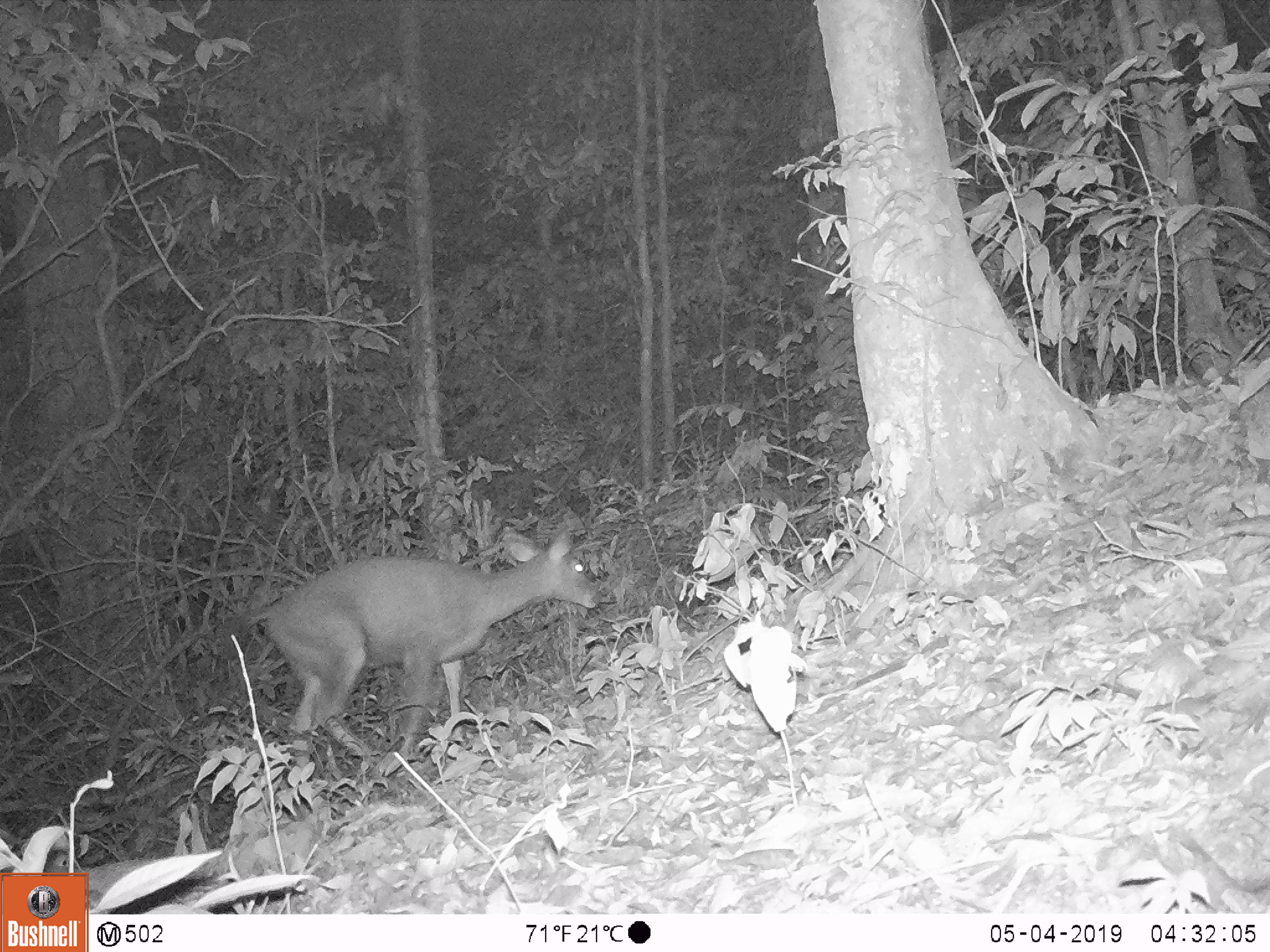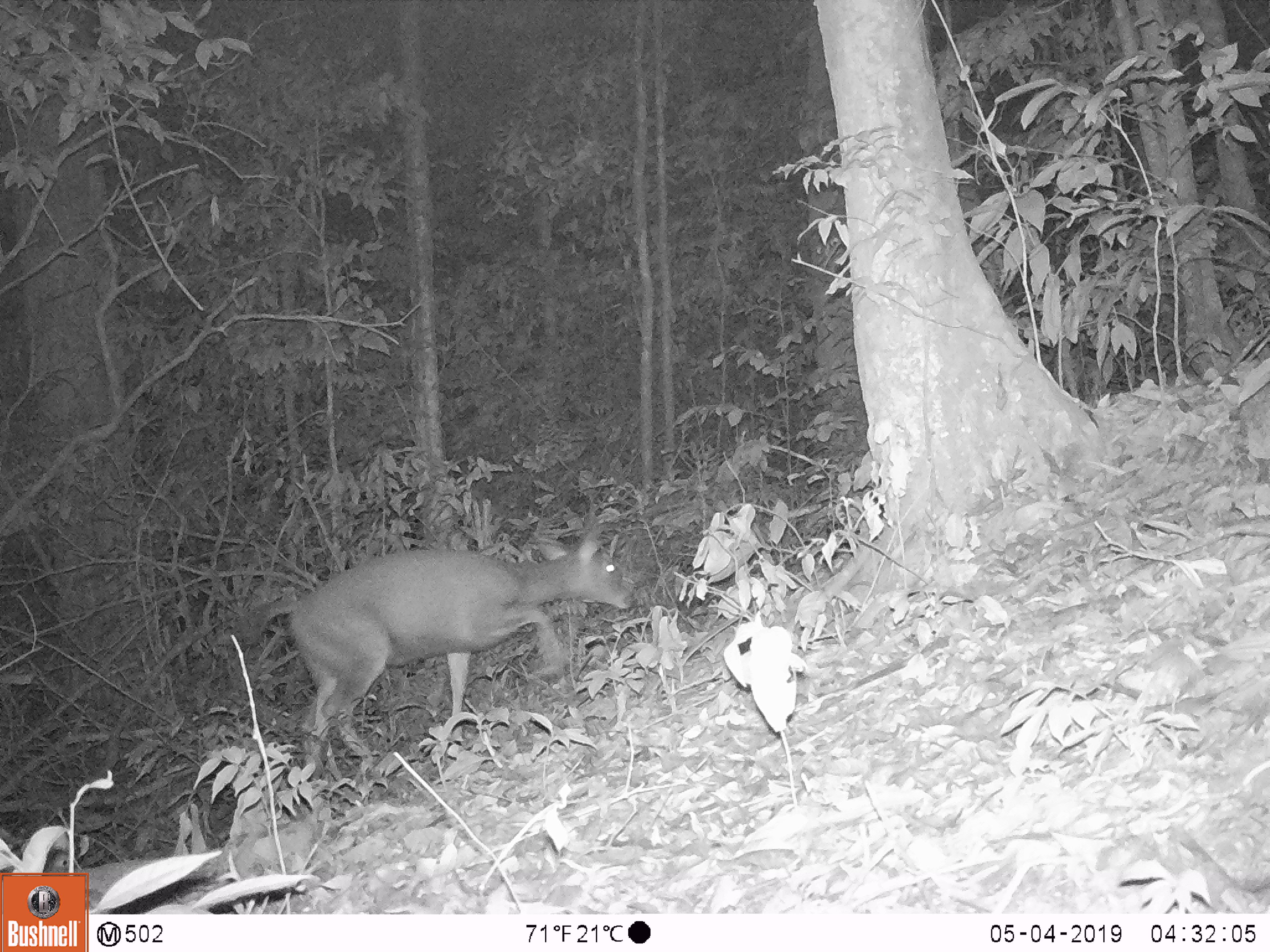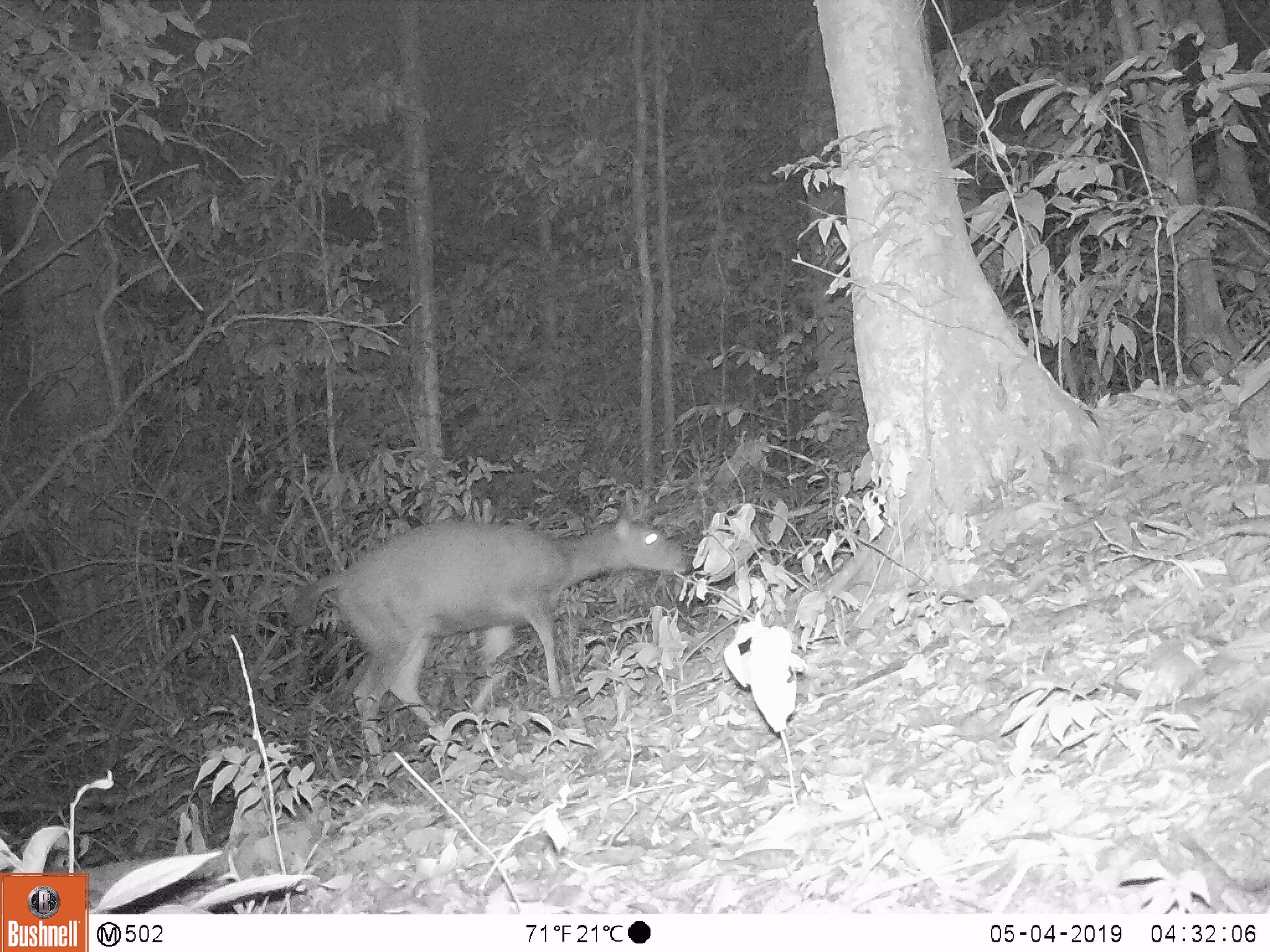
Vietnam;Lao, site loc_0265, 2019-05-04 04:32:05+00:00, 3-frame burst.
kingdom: Animalia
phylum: Chordata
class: Mammalia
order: Artiodactyla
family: Cervidae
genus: Rusa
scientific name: Rusa unicolor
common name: sambar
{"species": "sambar (Rusa unicolor)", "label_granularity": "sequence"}